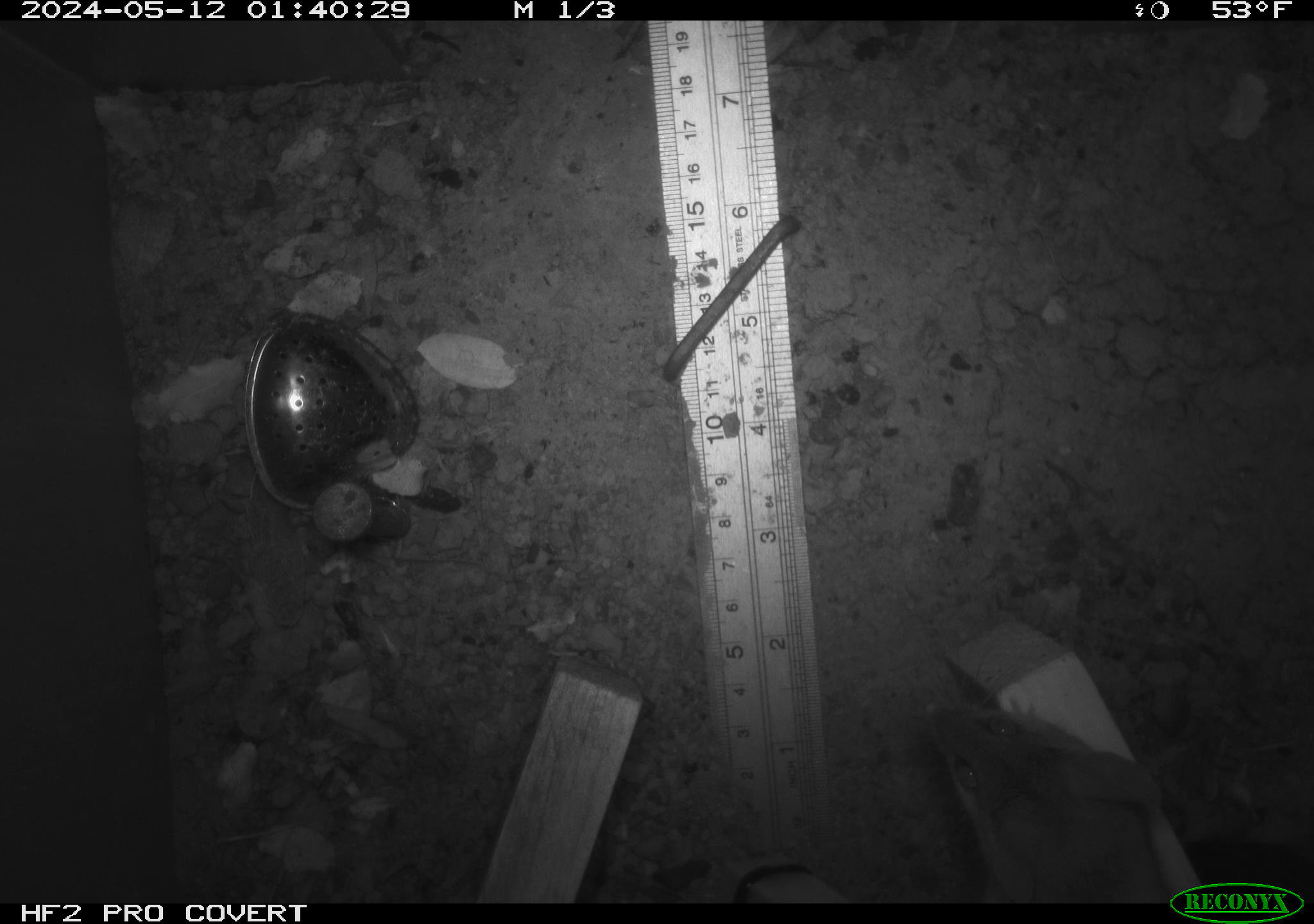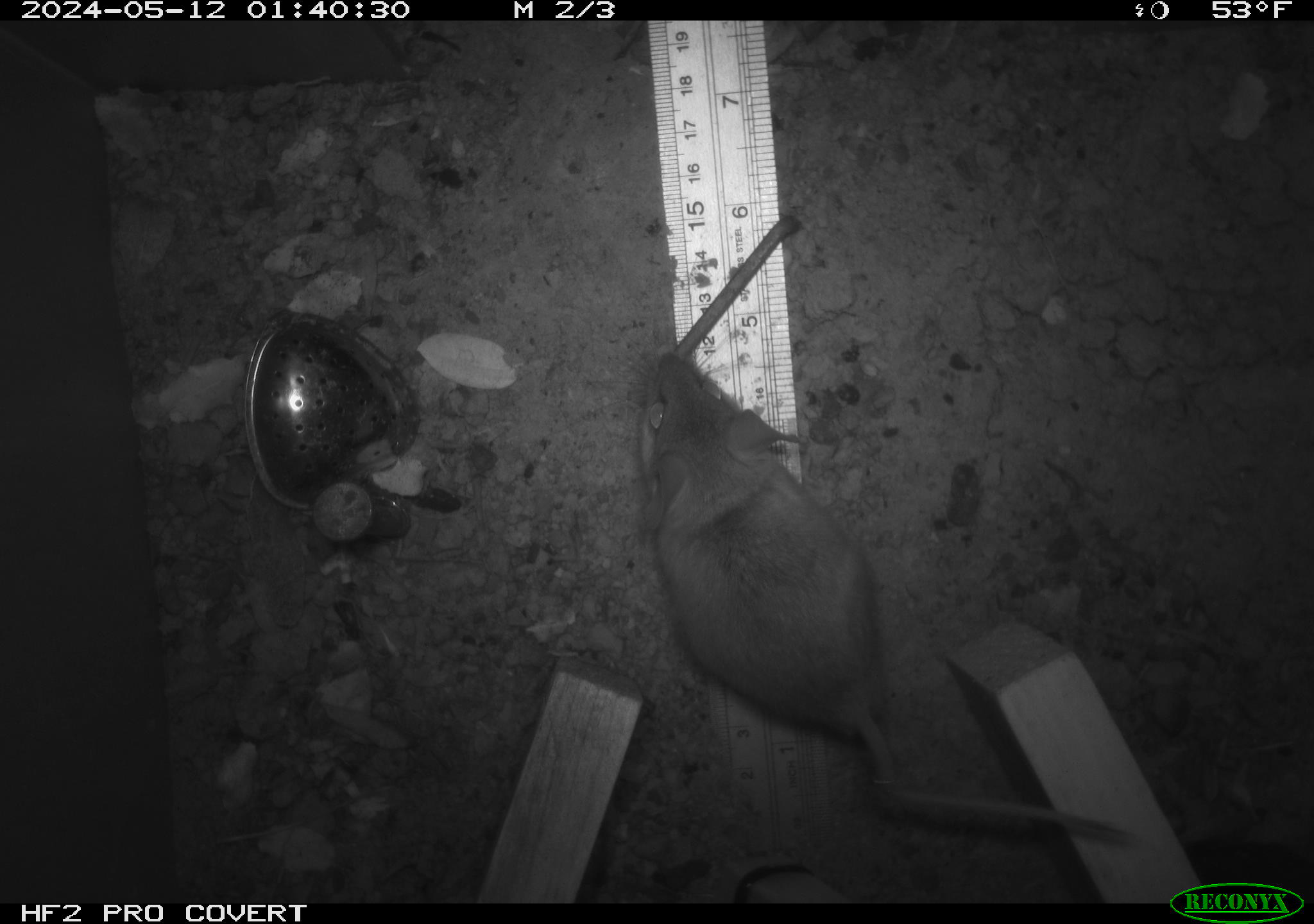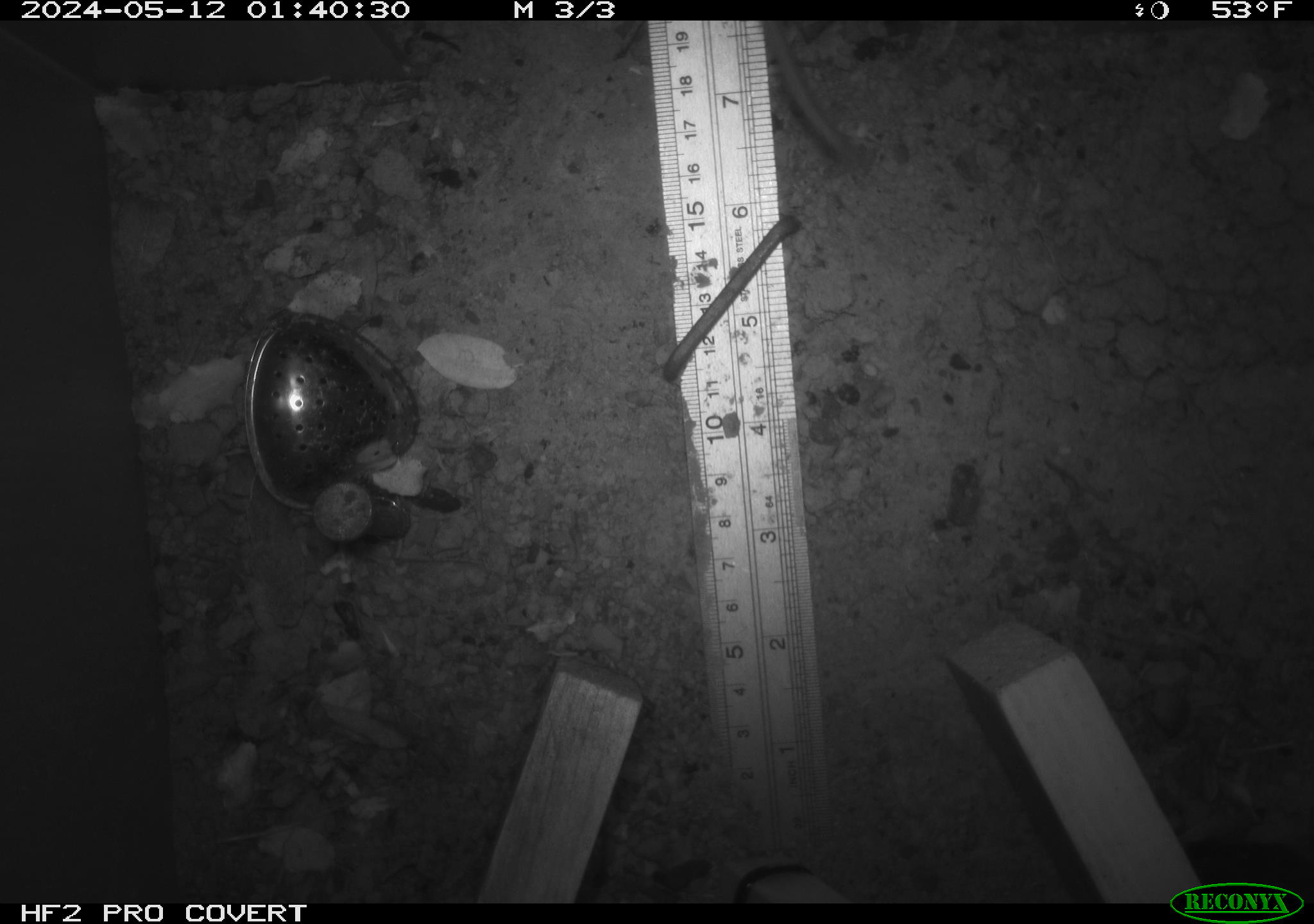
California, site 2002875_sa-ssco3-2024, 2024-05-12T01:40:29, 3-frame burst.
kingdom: Animalia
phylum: Chordata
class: Mammalia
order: Rodentia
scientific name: Rodentia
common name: rodent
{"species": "rodent (Rodentia)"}